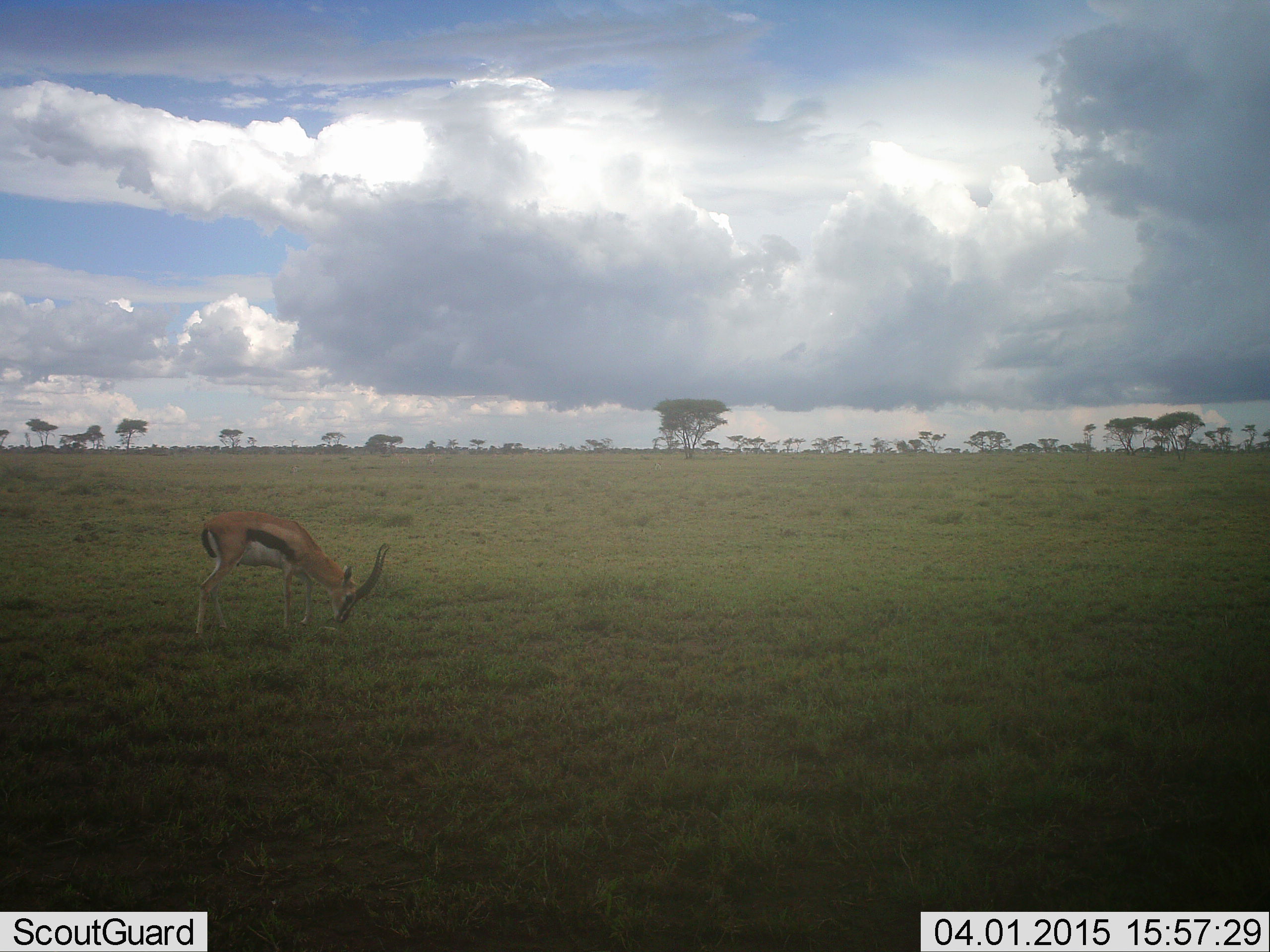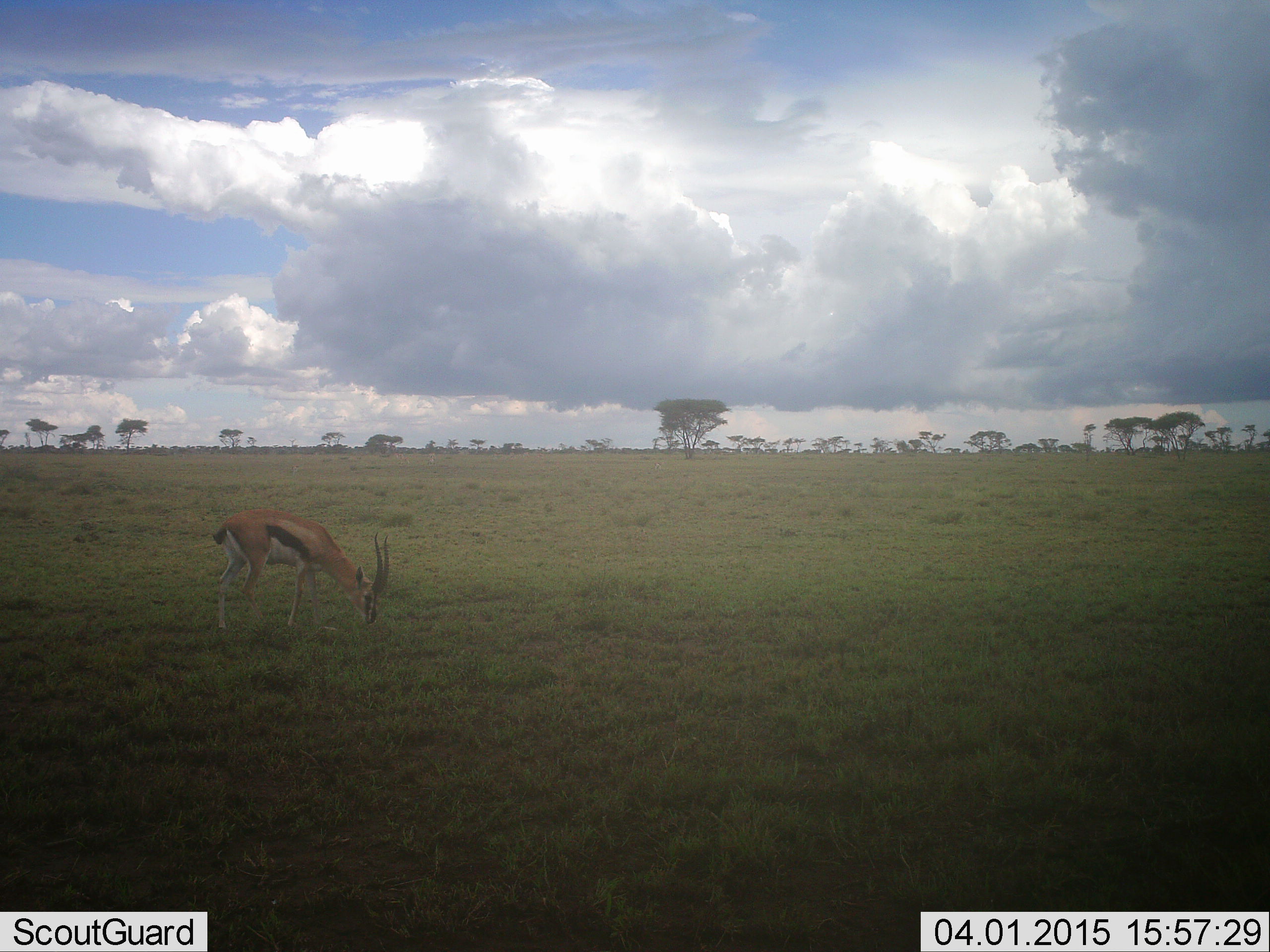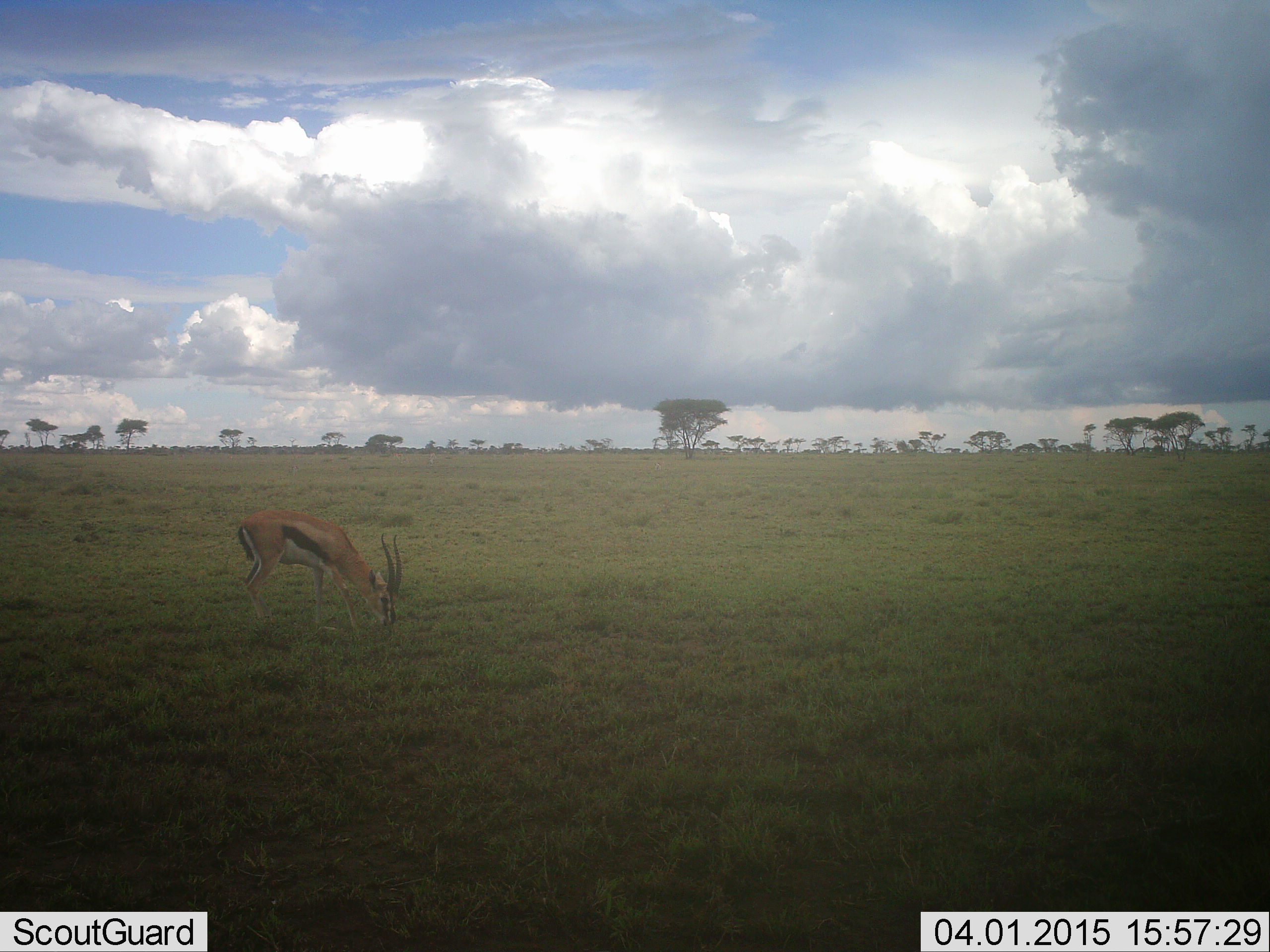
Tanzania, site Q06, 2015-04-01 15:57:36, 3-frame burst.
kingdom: Animalia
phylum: Chordata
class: Mammalia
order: Artiodactyla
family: Bovidae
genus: Eudorcas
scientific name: Eudorcas thomsonii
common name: thomson's gazelle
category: gazellethomsons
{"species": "gazellethomsons (thomson's gazelle) (Eudorcas thomsonii)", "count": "1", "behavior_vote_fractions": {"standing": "20%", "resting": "0%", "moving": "0%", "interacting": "0%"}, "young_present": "0%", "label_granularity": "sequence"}